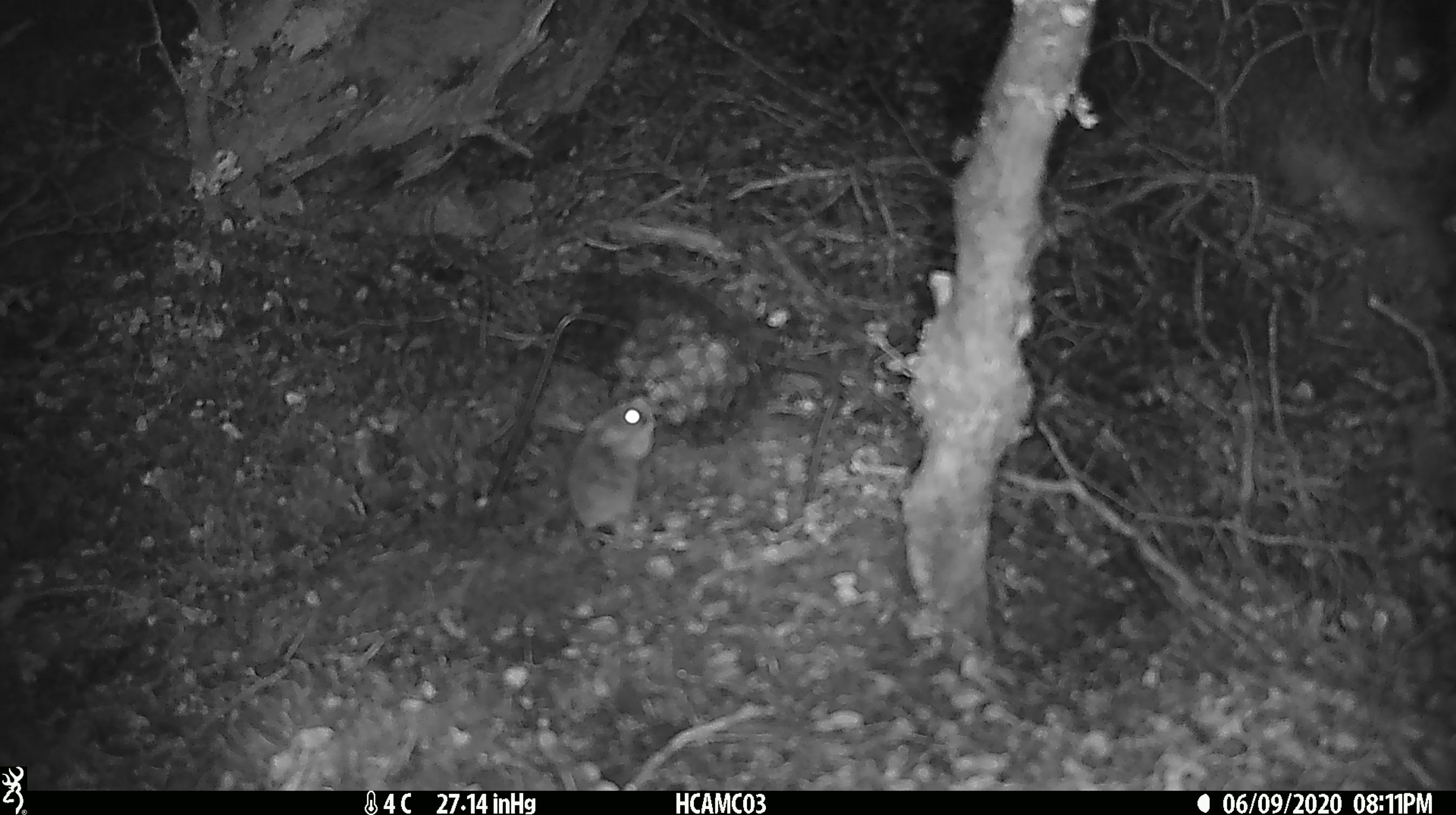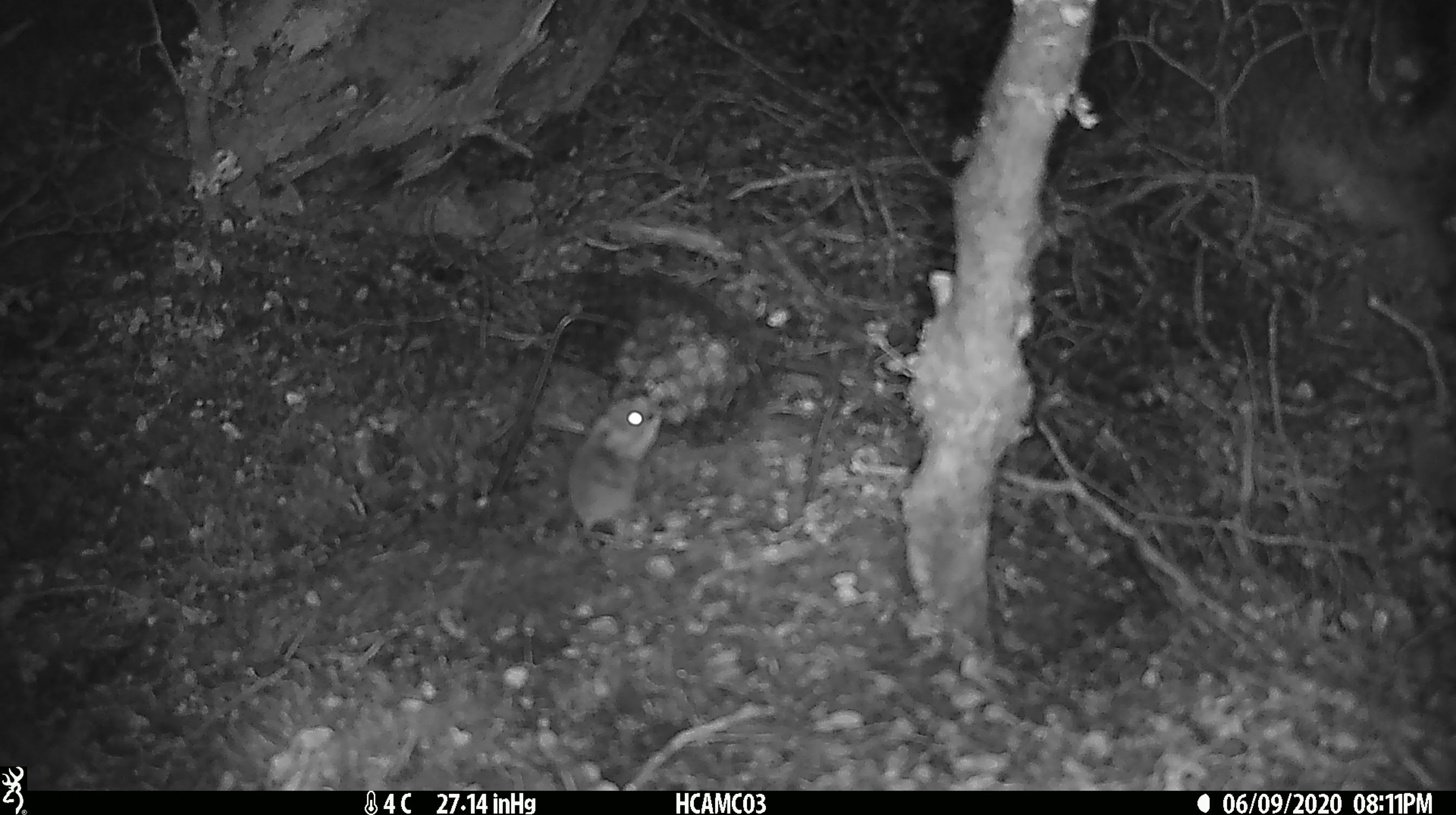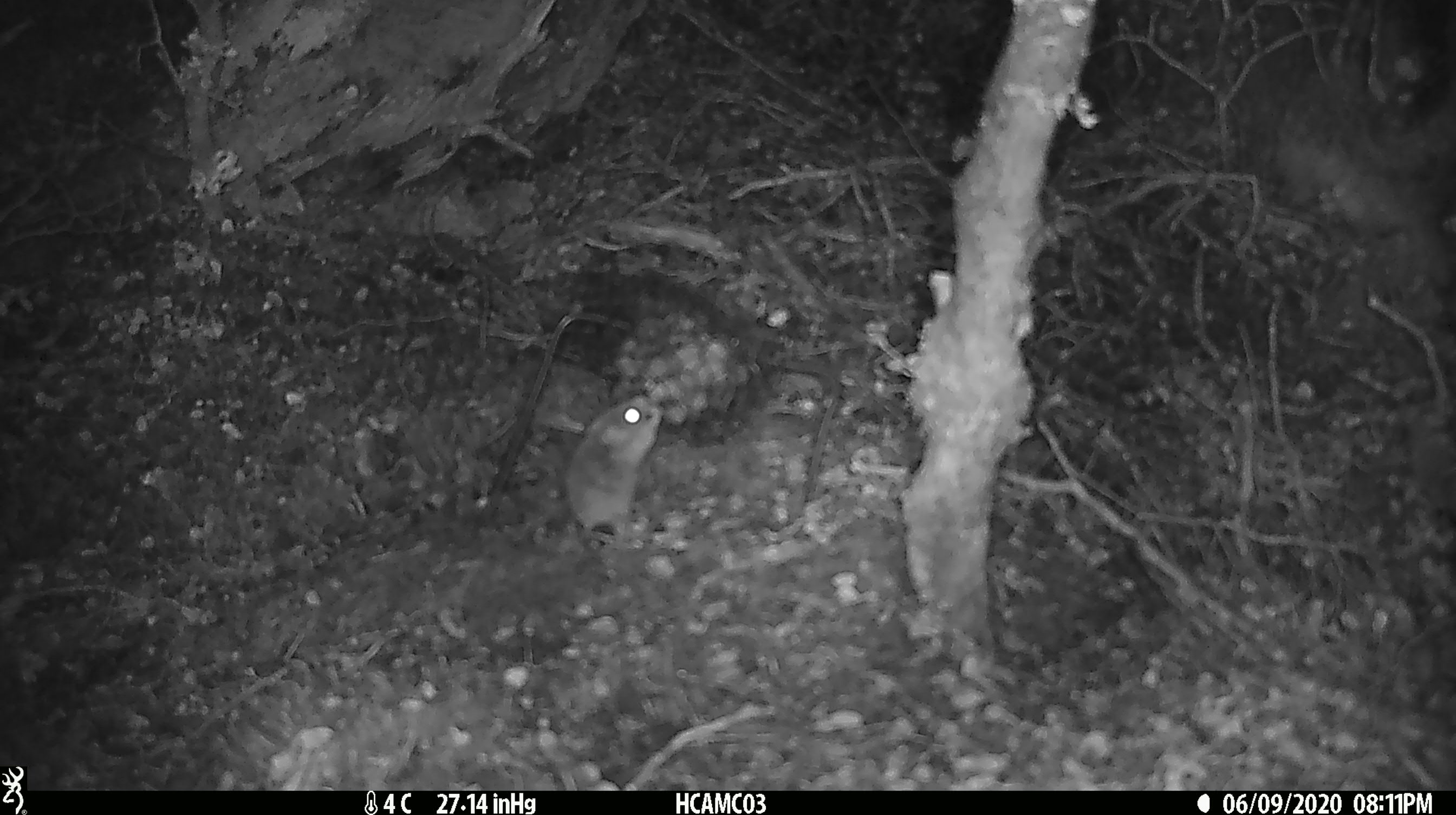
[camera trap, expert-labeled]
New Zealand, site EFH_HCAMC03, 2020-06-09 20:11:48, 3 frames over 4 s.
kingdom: Animalia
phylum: Chordata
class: Mammalia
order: Rodentia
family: Muridae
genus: Mus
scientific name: Mus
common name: mouse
Mouse (Mus).